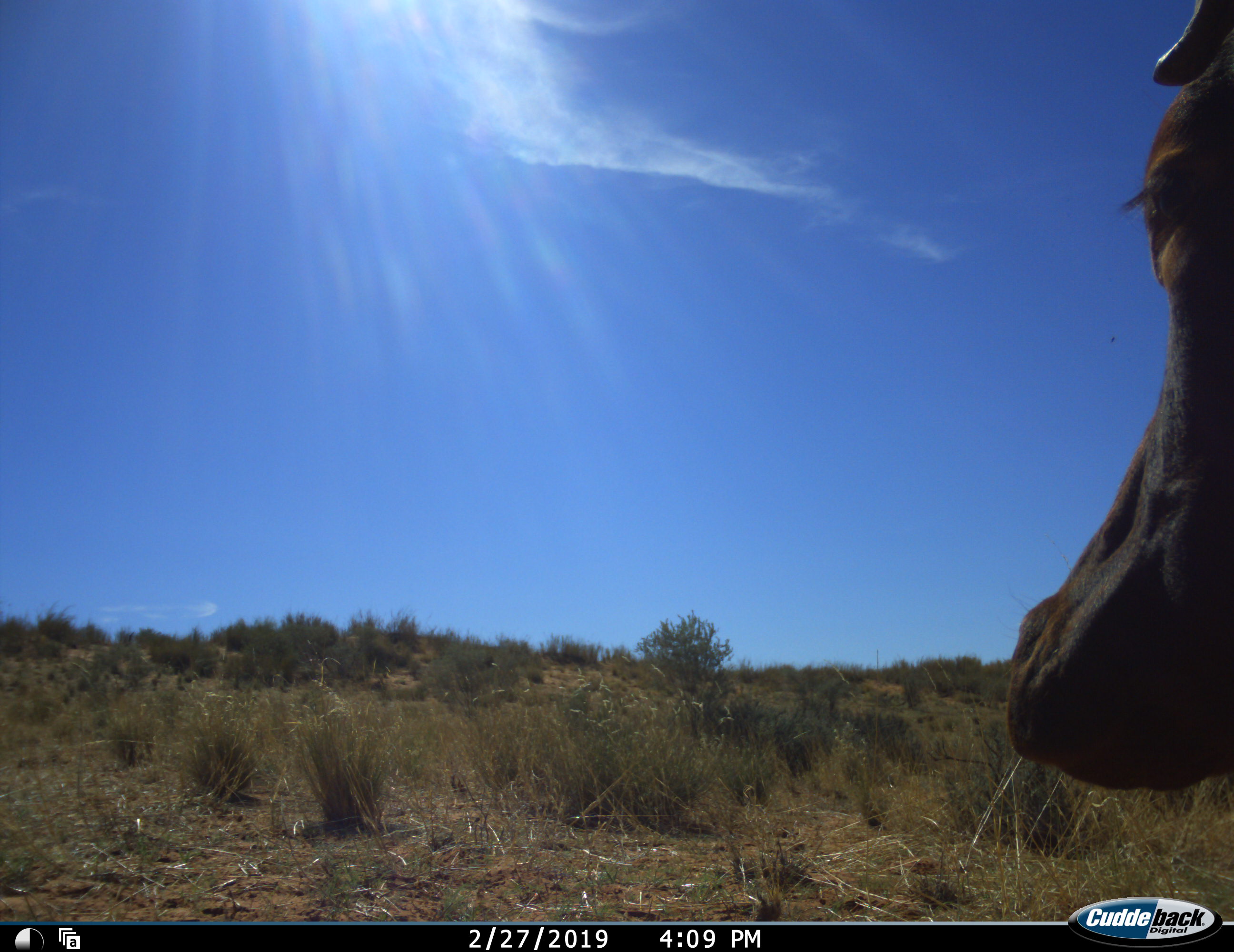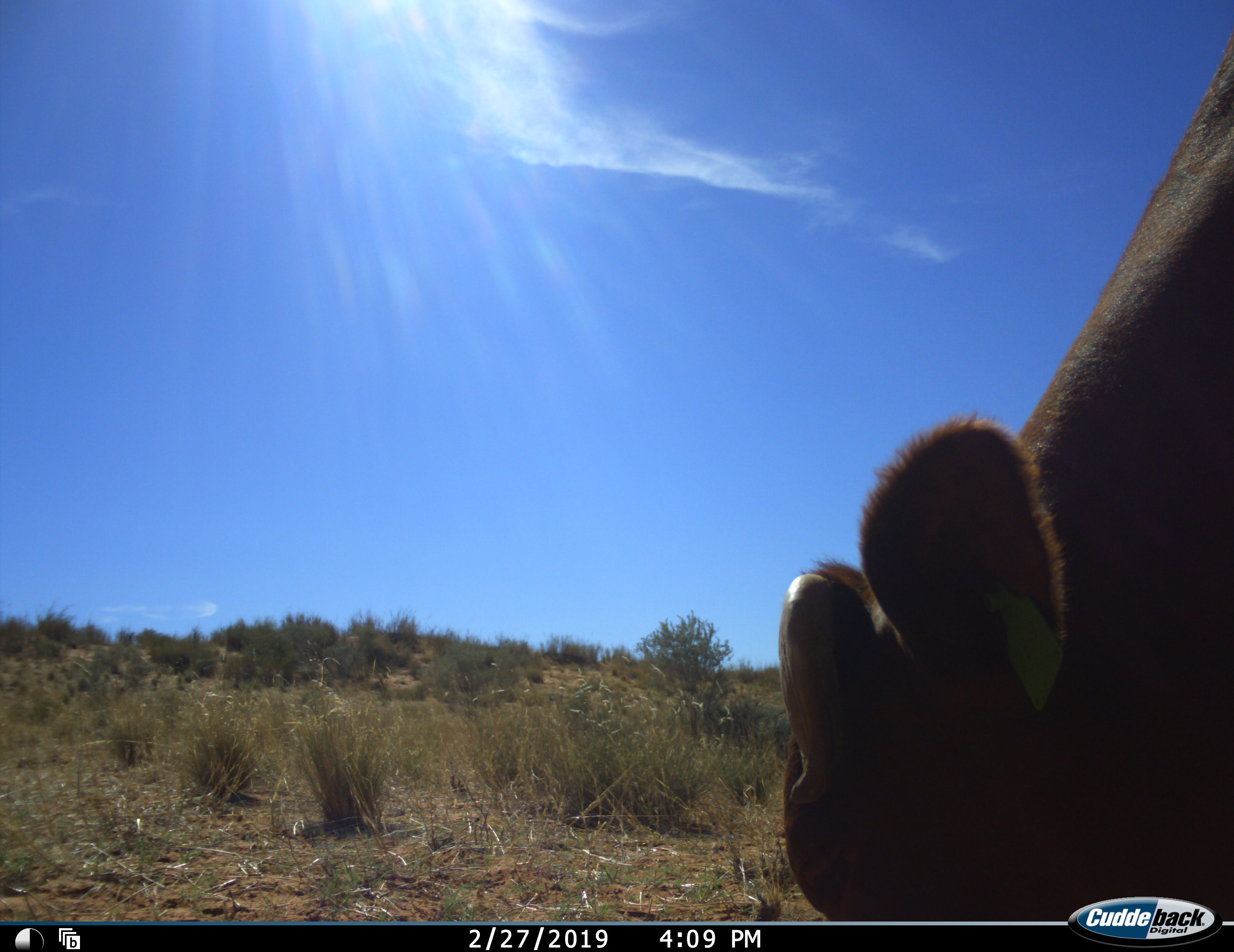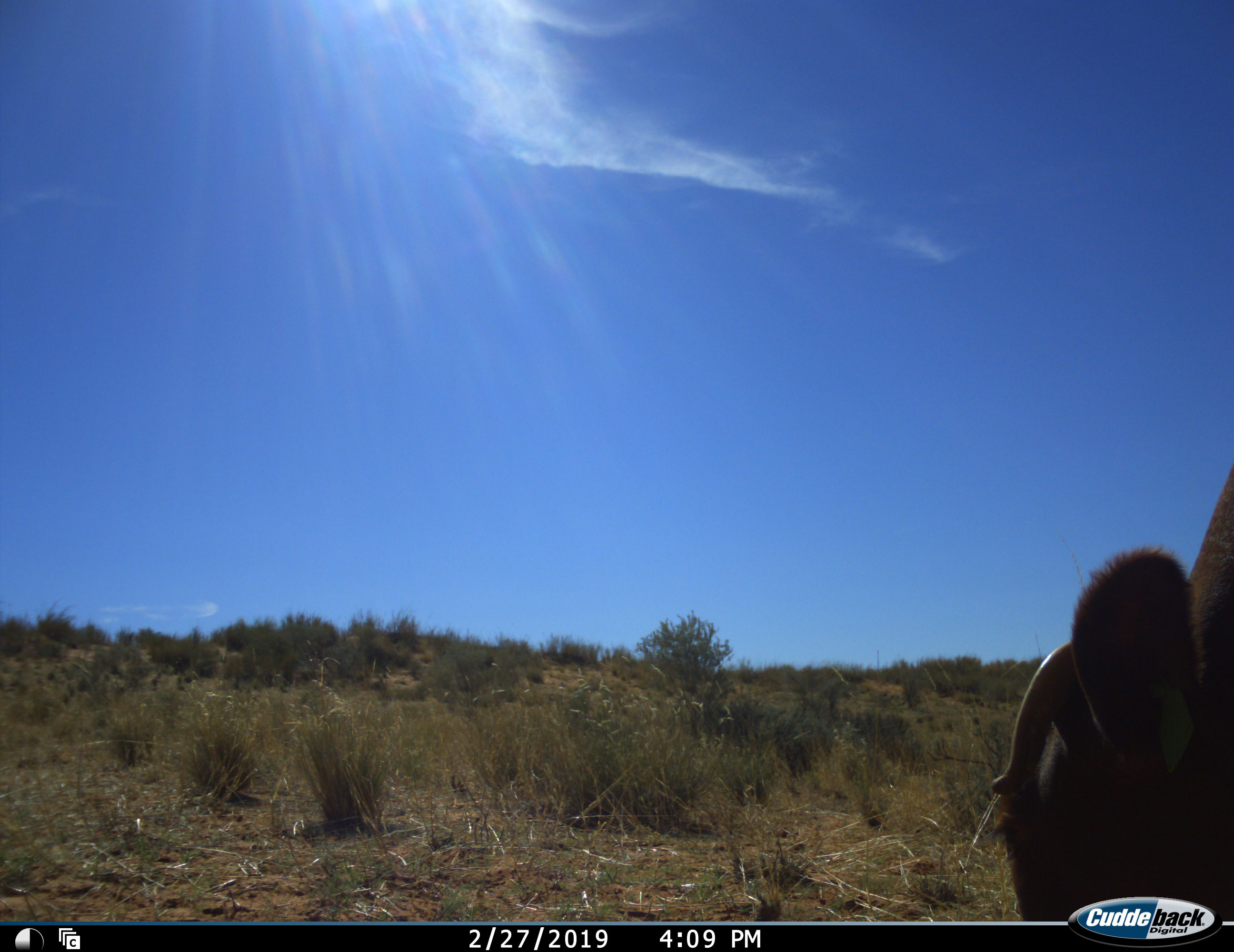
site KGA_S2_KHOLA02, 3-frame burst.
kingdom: Animalia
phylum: Chordata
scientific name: Vertebrata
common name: domestic animal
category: domesticanimal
Domesticanimal (domestic animal) (Vertebrata), count 1. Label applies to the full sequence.